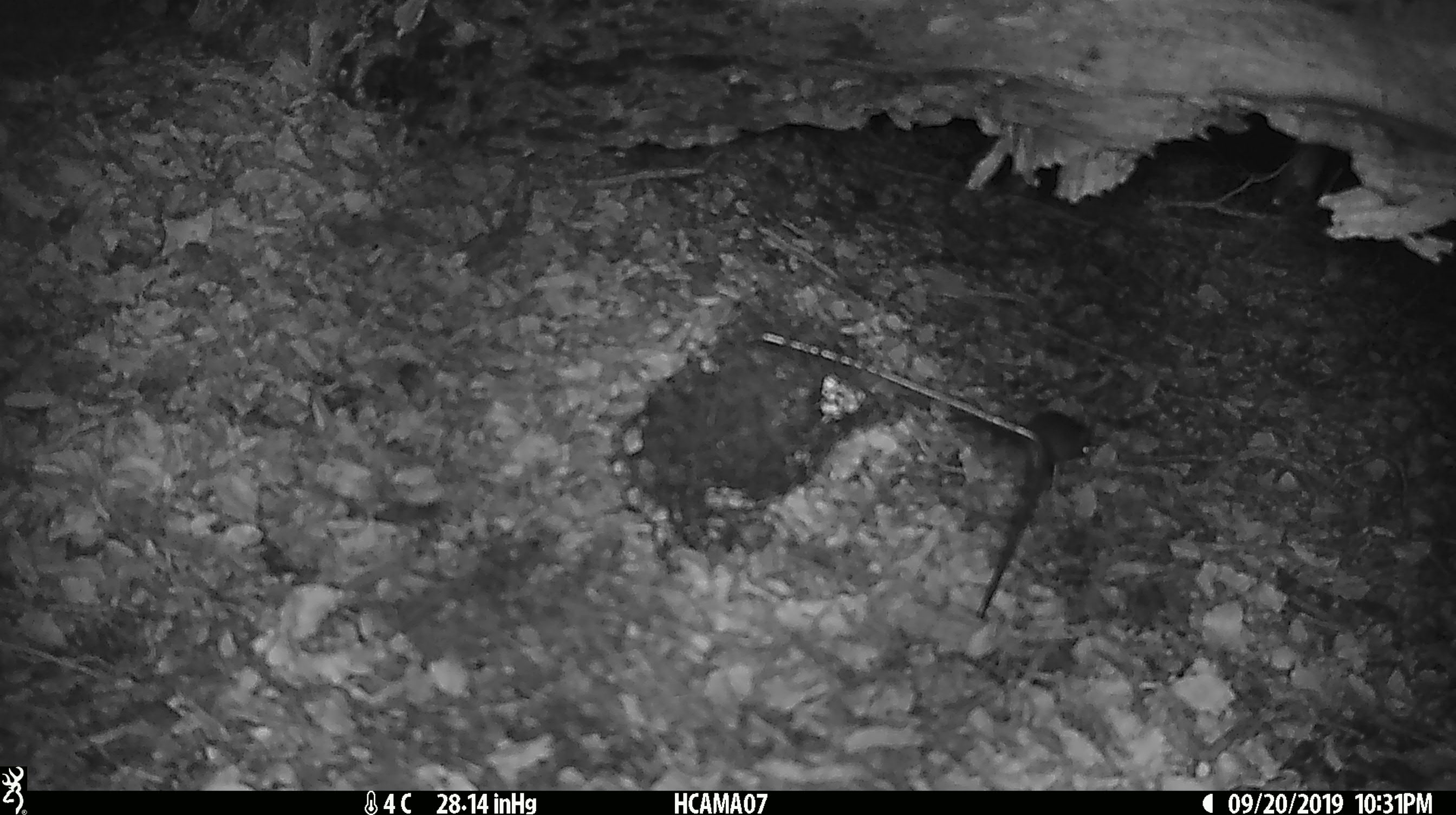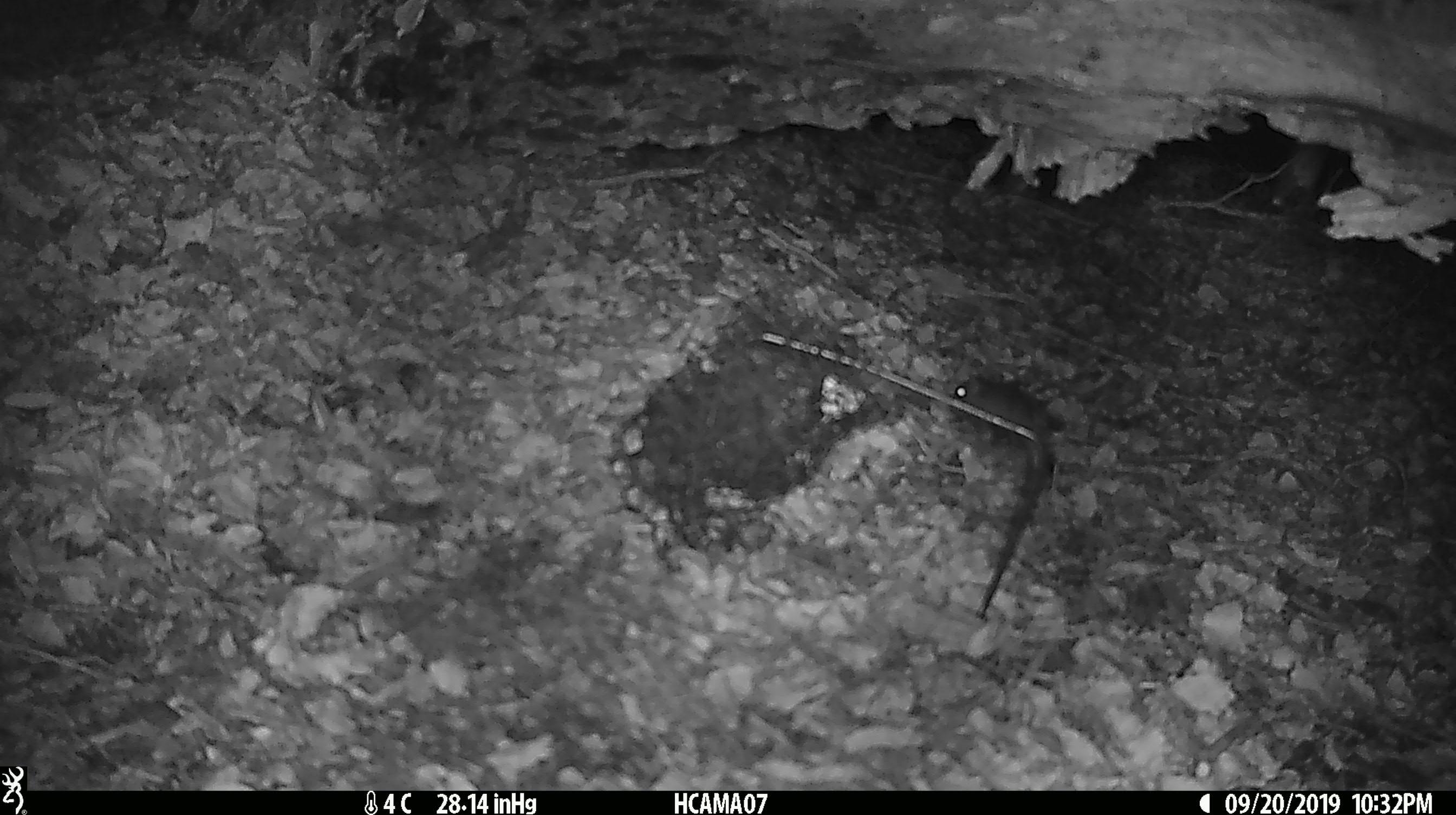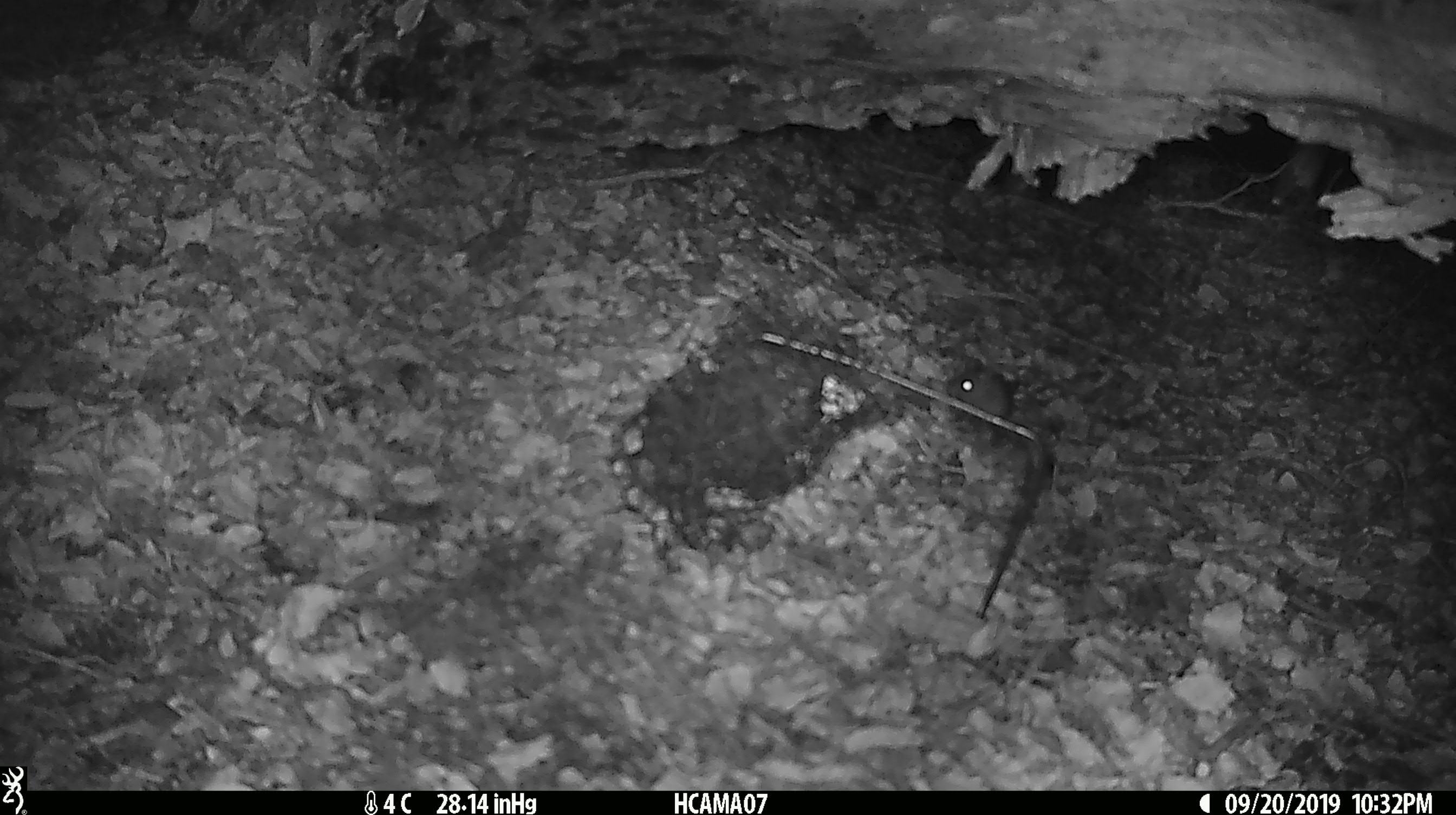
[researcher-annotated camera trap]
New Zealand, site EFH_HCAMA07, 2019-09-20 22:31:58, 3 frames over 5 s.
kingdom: Animalia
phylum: Chordata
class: Mammalia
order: Rodentia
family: Muridae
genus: Mus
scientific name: Mus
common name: mouse